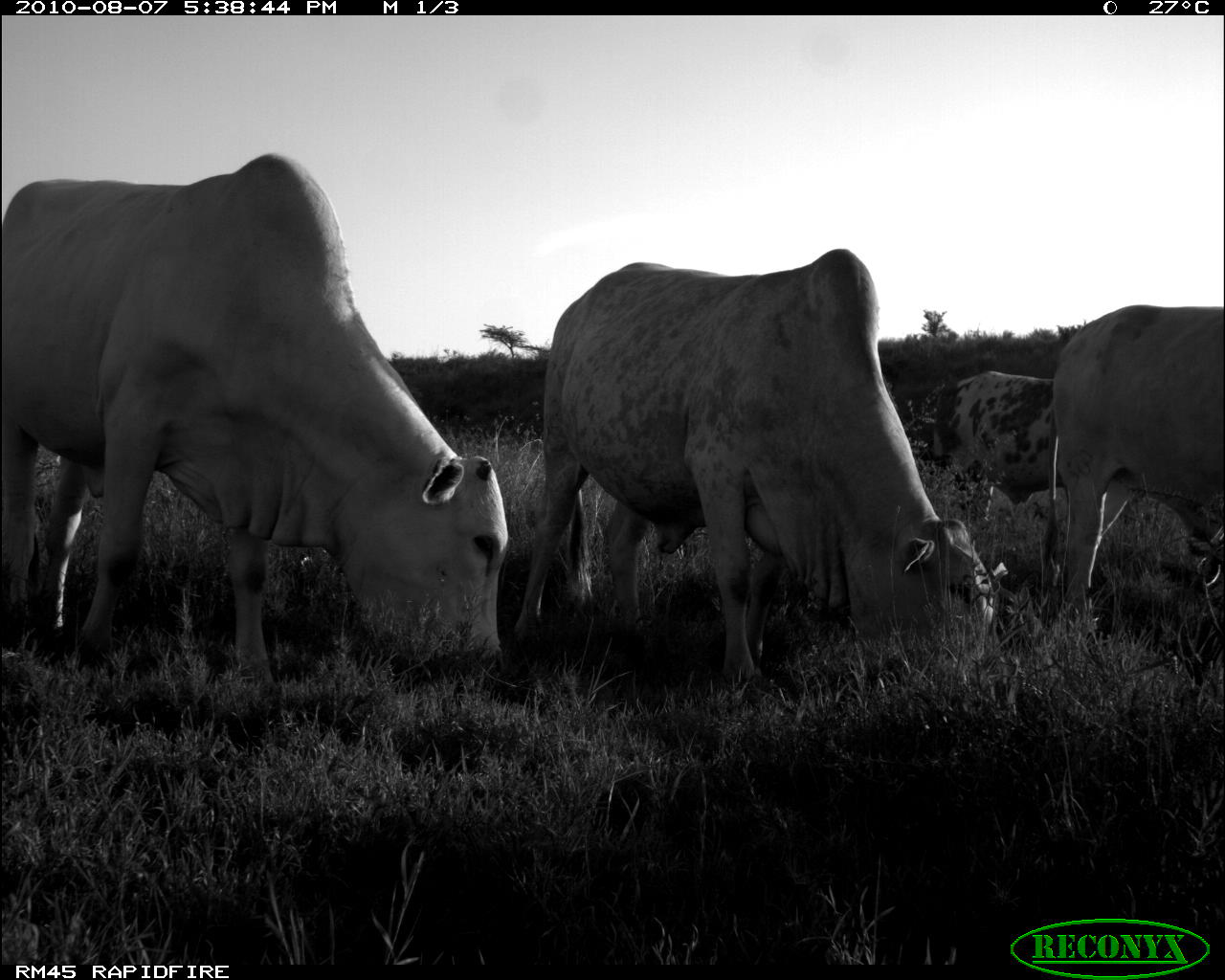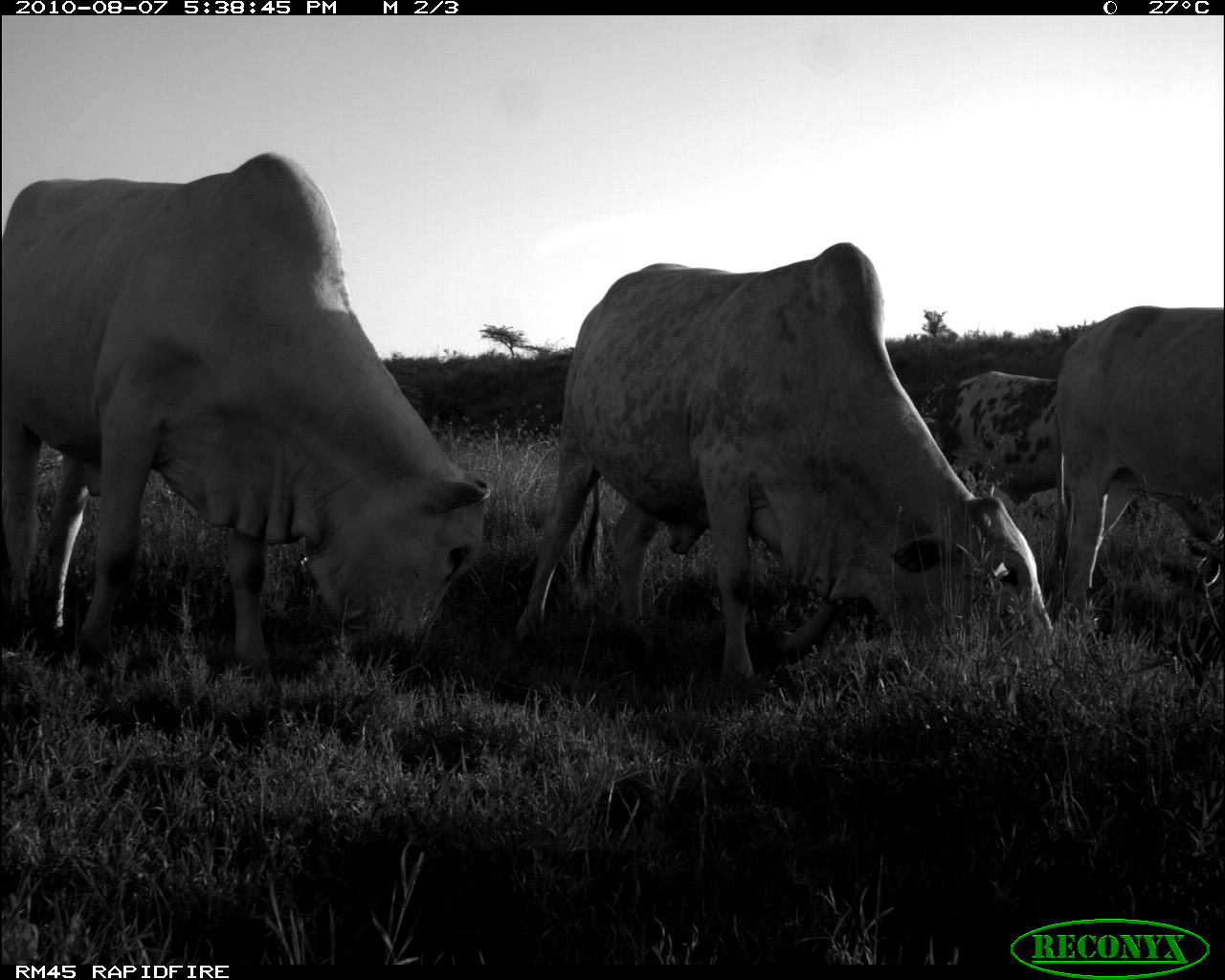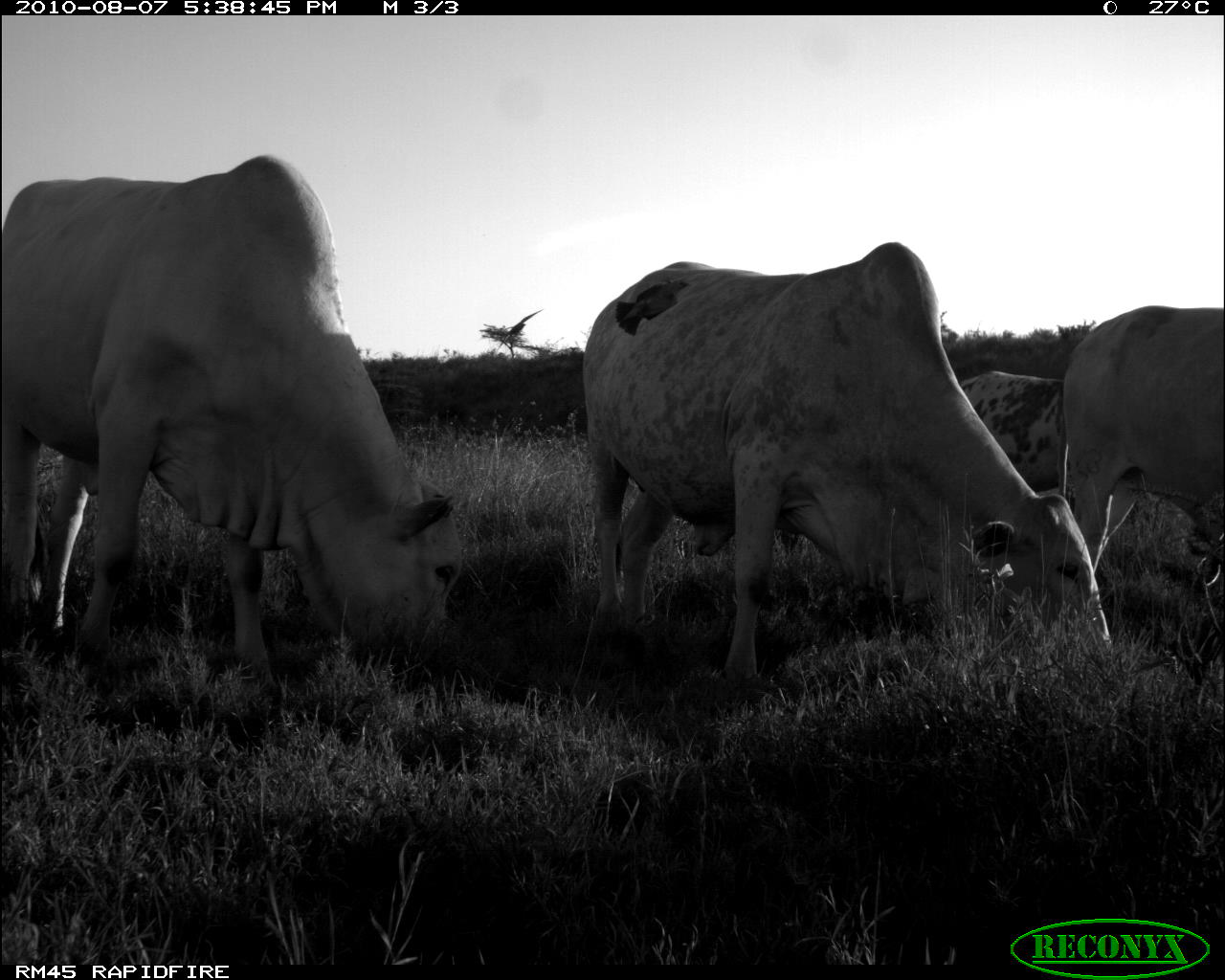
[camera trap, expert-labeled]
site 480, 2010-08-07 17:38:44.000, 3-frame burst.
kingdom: Animalia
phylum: Chordata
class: Mammalia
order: Artiodactyla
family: Bovidae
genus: Bos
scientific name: Bos taurus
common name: domestic cattle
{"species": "Bos taurus (domestic cattle)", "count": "4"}